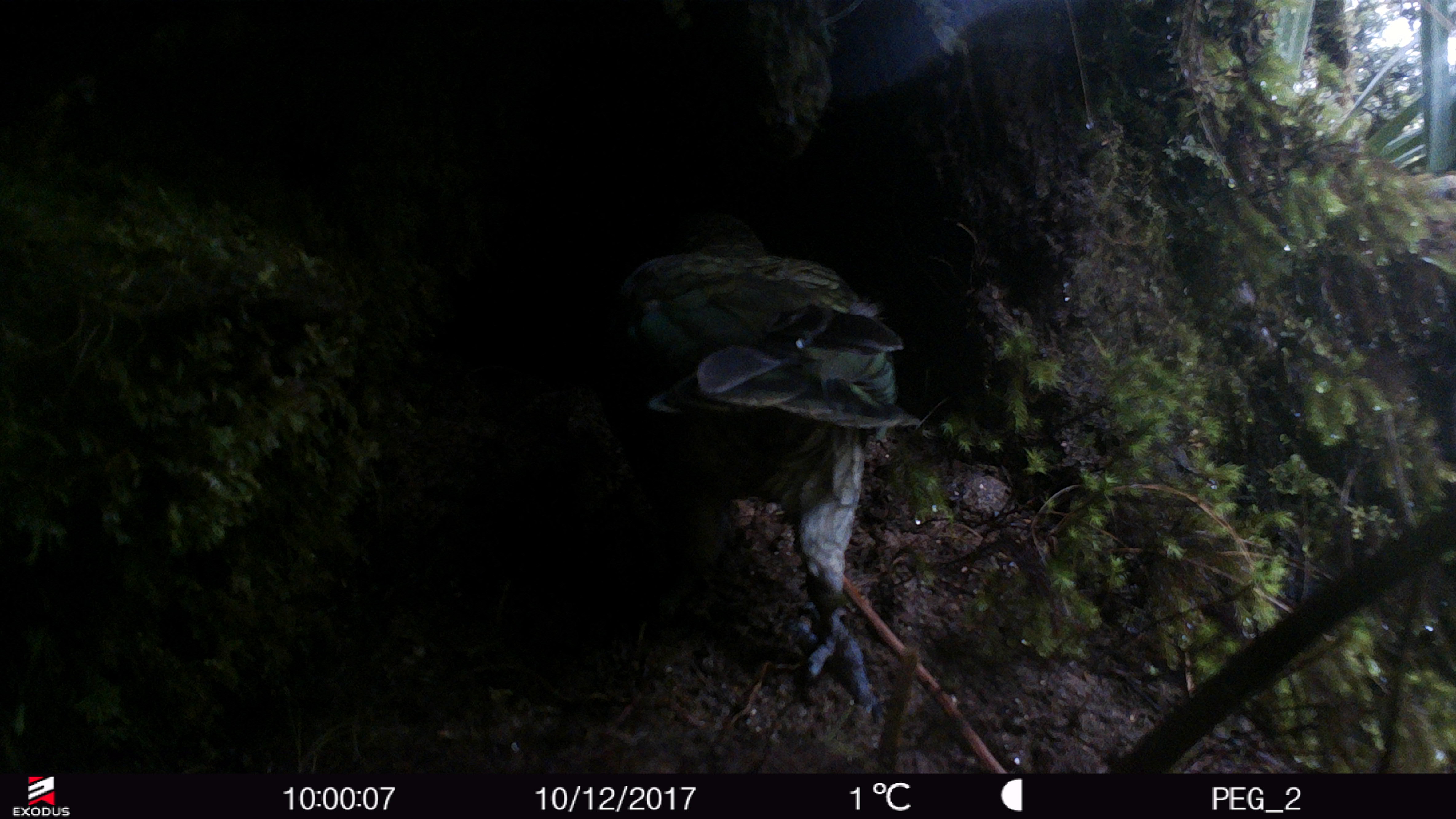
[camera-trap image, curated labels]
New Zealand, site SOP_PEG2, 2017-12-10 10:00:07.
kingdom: Animalia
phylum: Chordata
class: Aves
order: Psittaciformes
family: Strigopidae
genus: Nestor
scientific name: Nestor notabilis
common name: kea